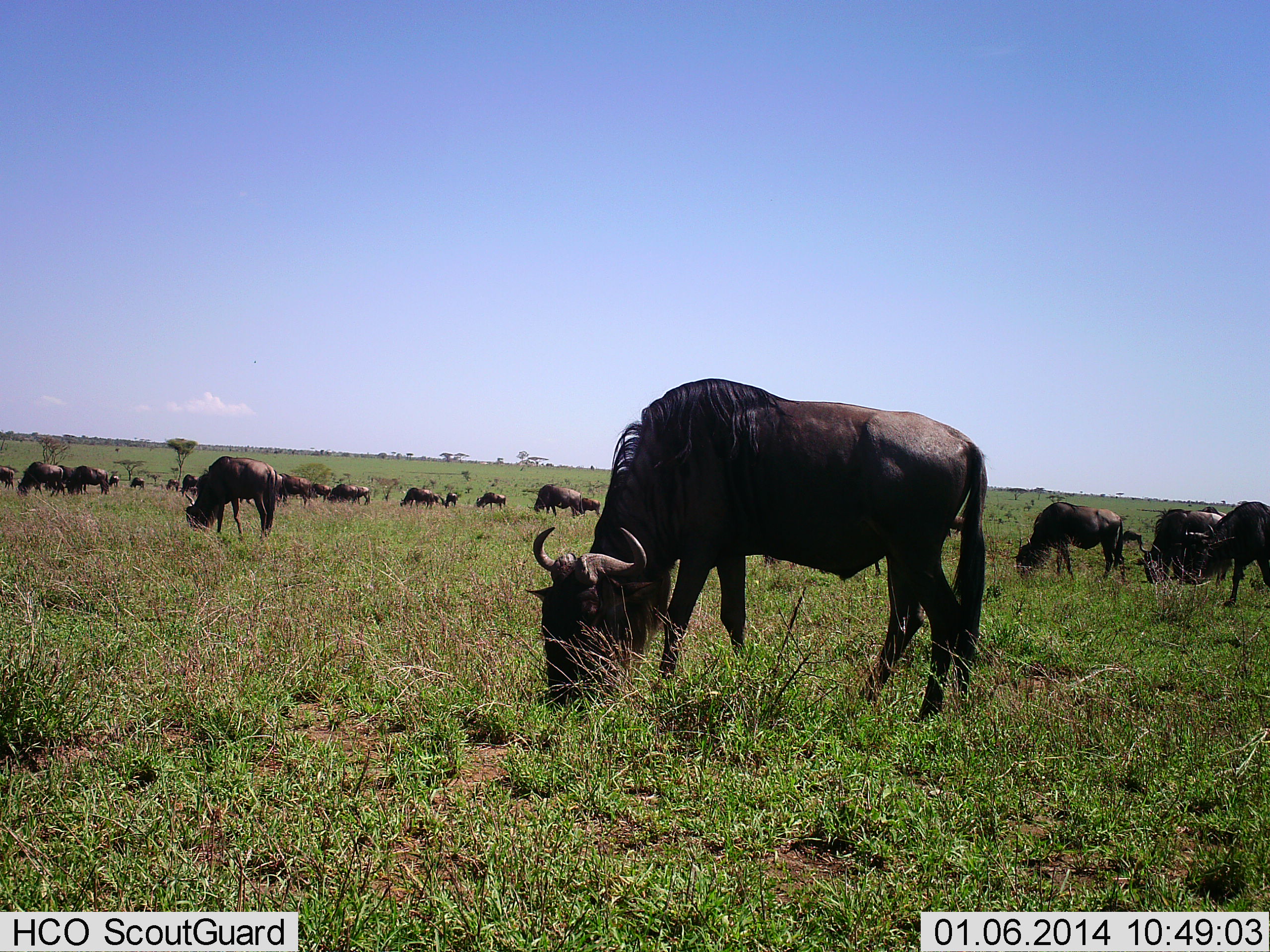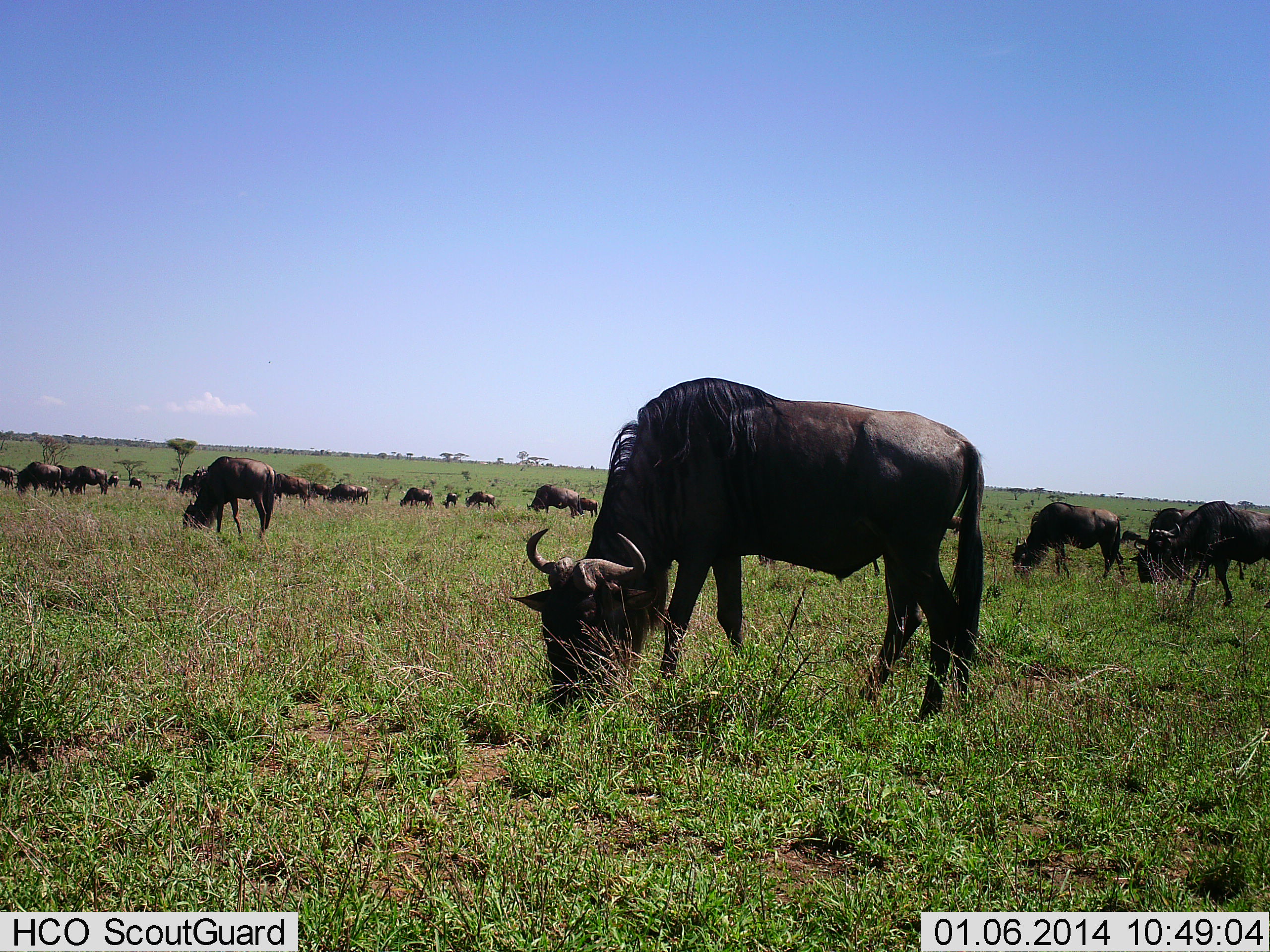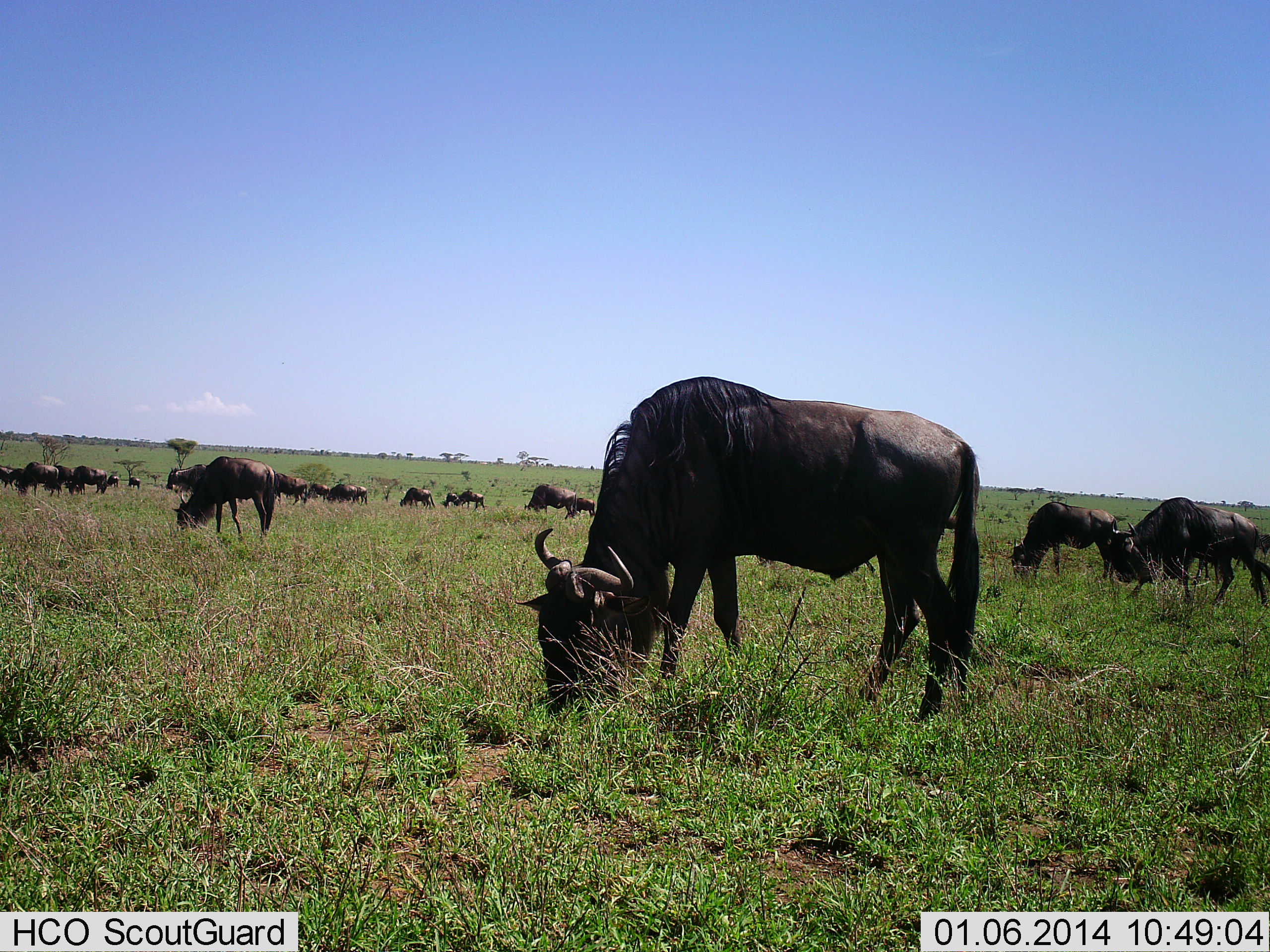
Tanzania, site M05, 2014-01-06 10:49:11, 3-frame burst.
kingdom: Animalia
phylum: Chordata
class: Mammalia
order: Artiodactyla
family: Bovidae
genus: Connochaetes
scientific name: Connochaetes taurinus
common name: blue wildebeest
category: wildebeest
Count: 11-50.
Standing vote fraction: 55%.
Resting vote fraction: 0%.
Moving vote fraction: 36%.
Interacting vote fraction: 9%.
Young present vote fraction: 0%.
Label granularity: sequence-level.